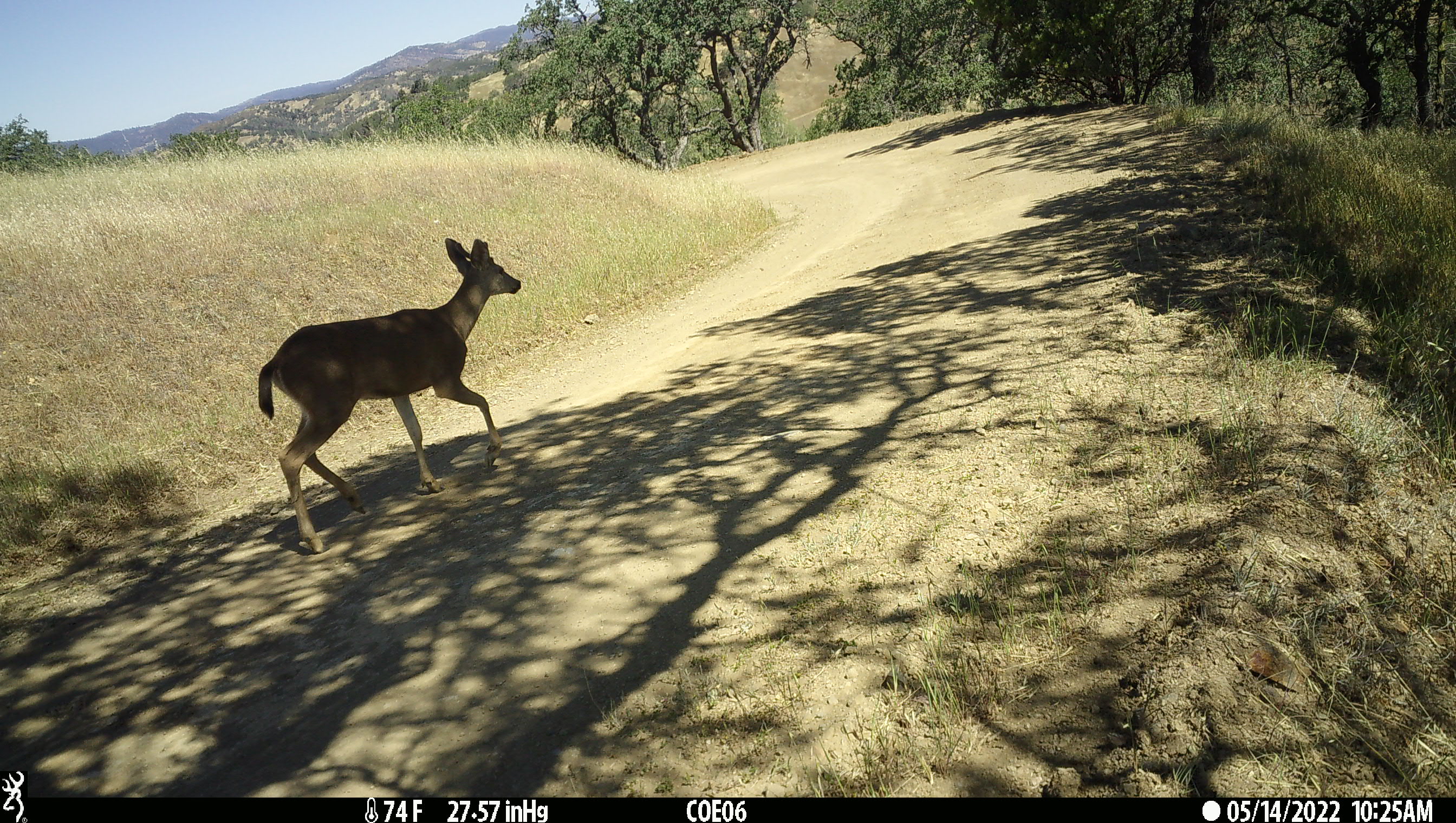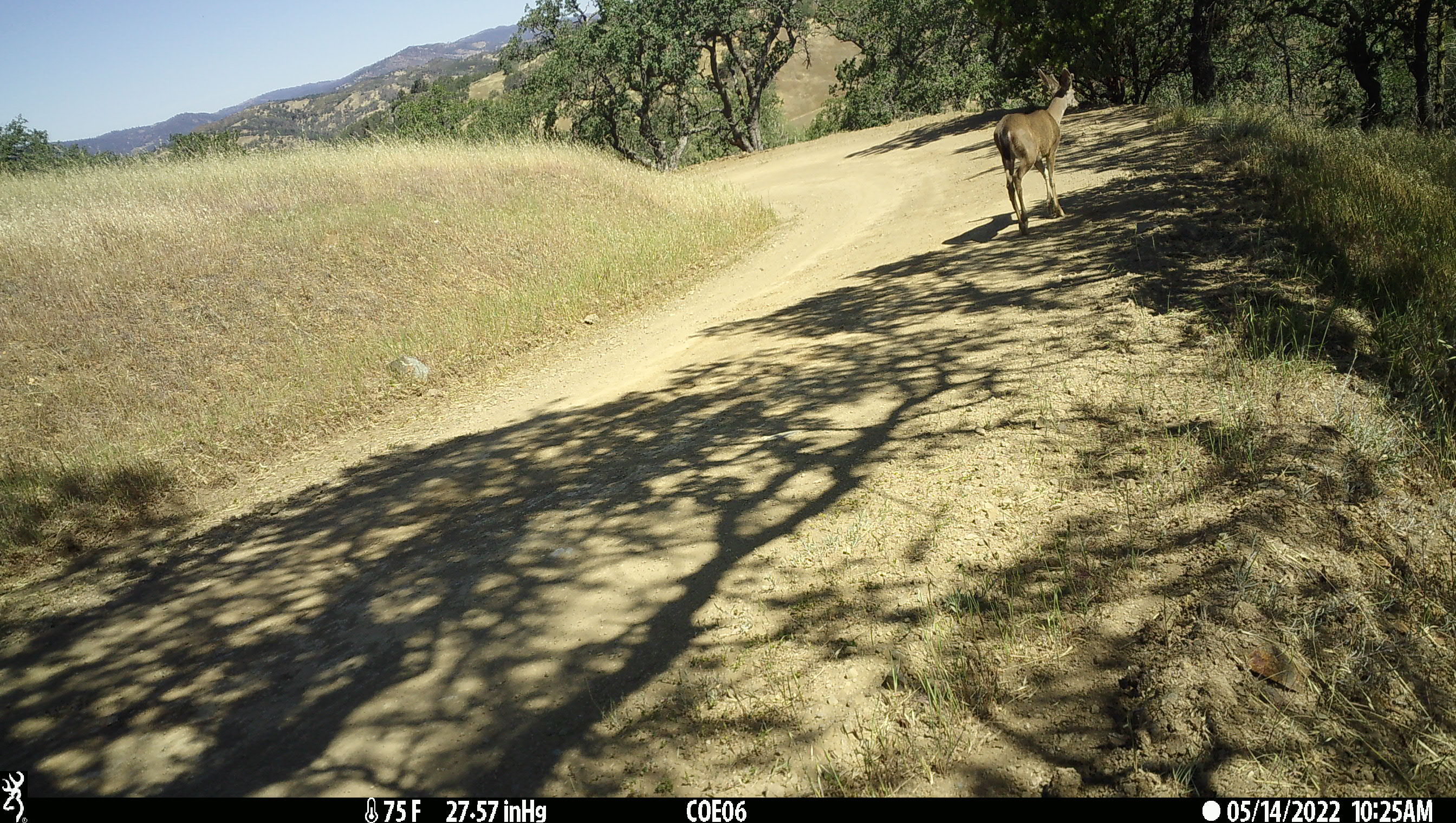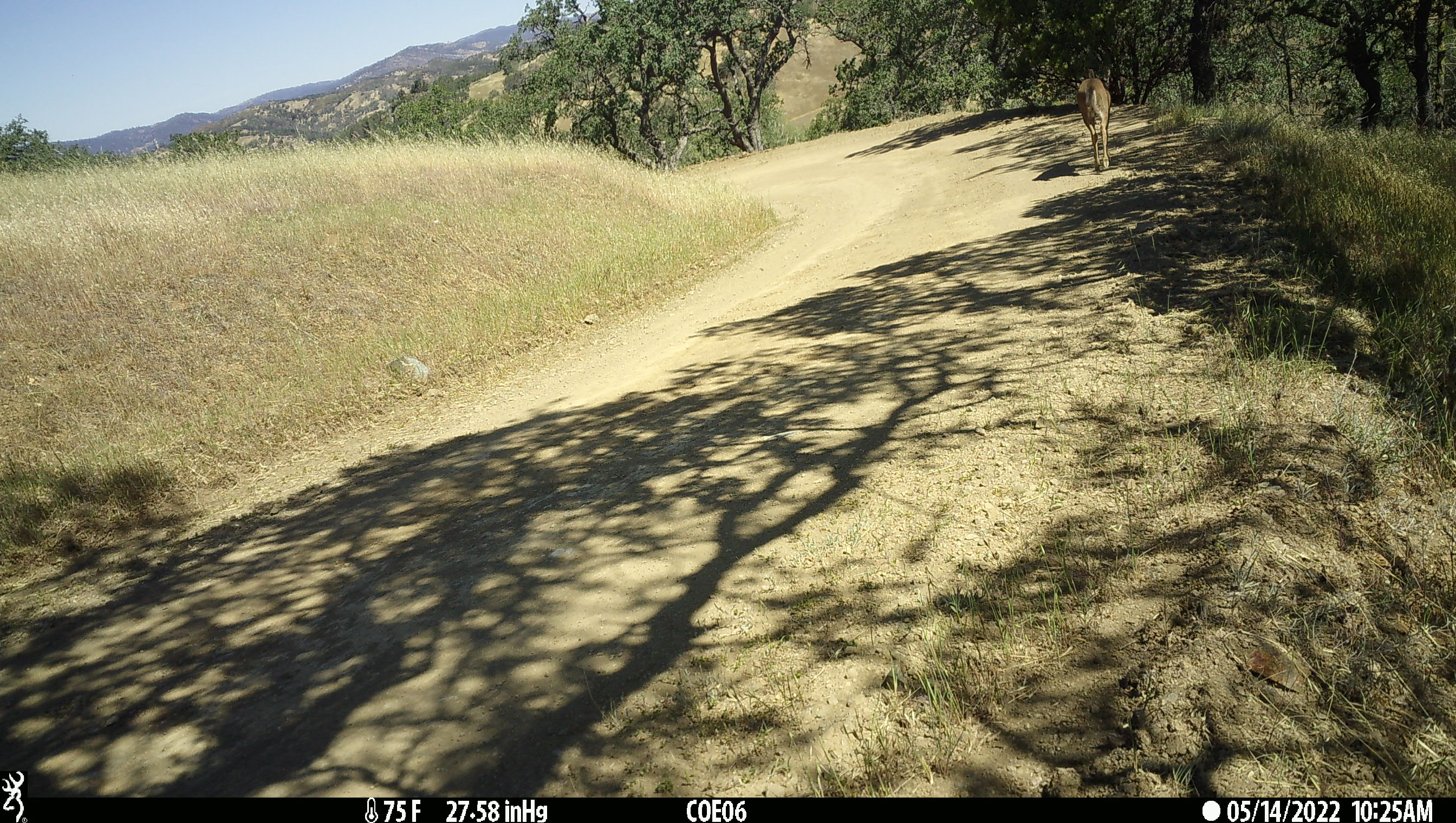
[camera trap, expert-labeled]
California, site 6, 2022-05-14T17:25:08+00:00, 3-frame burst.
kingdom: Animalia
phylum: Chordata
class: Mammalia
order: Artiodactyla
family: Cervidae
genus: Odocoileus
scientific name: Odocoileus hemionus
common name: mule deer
Mule deer (Odocoileus hemionus).